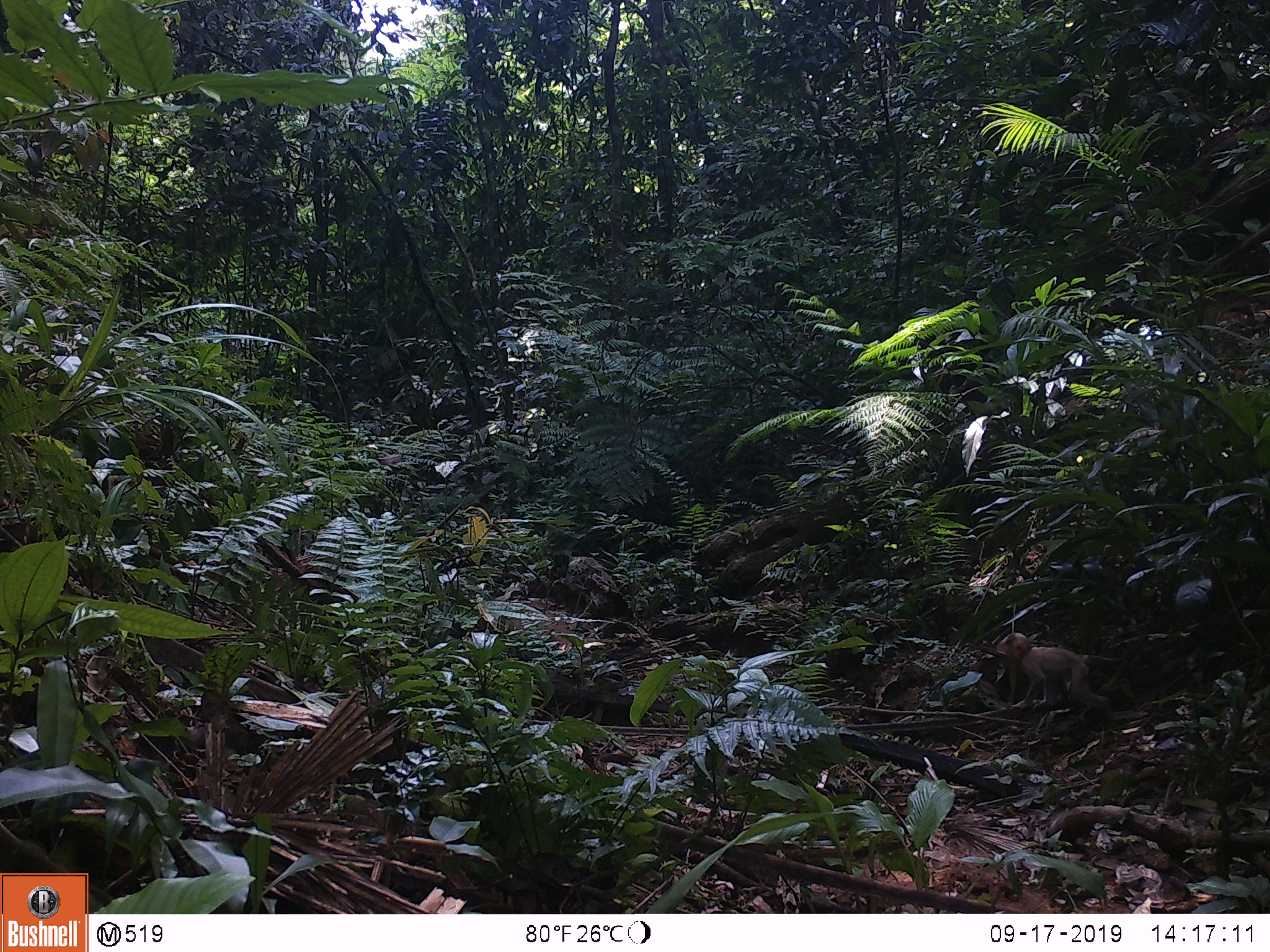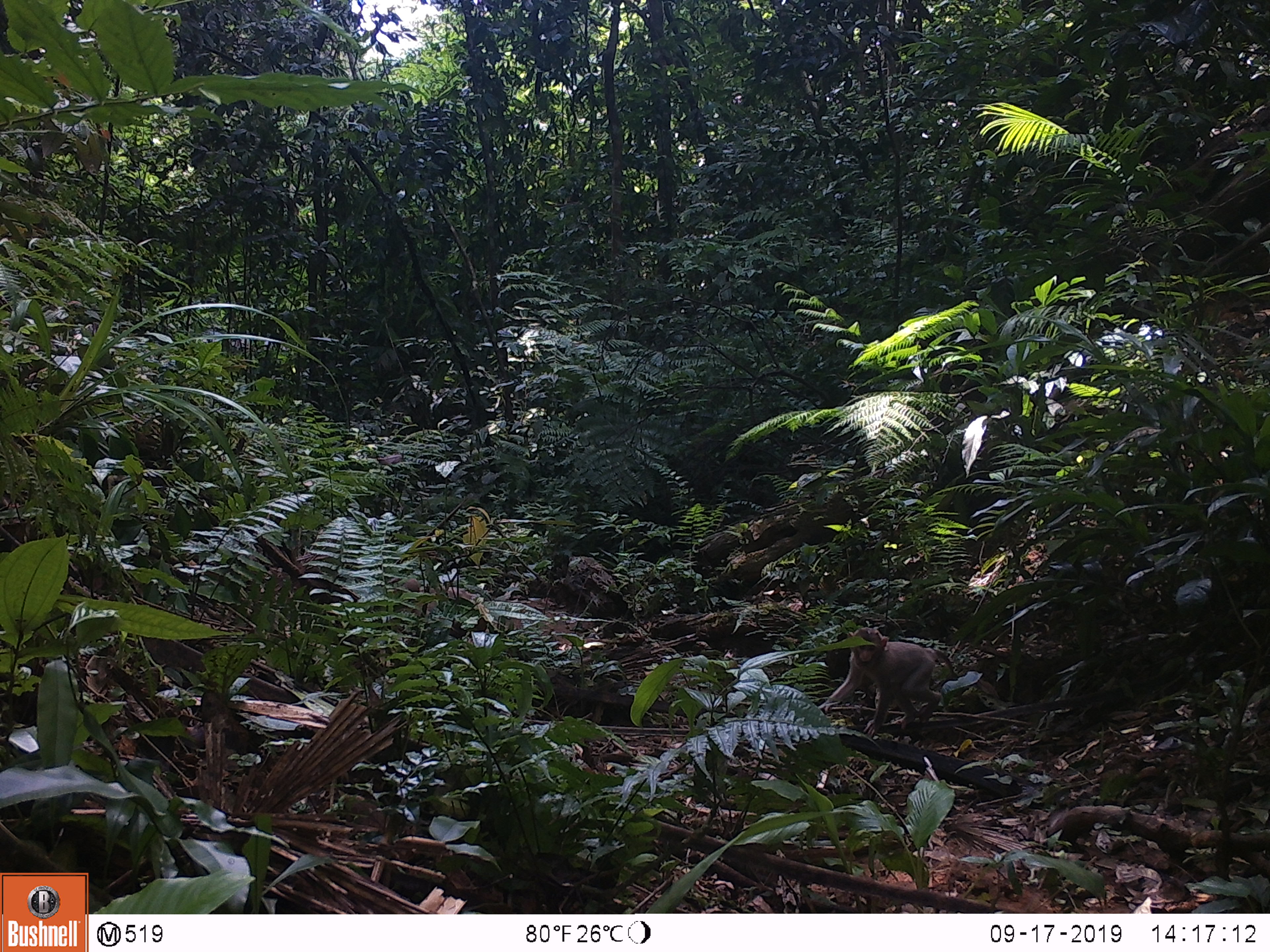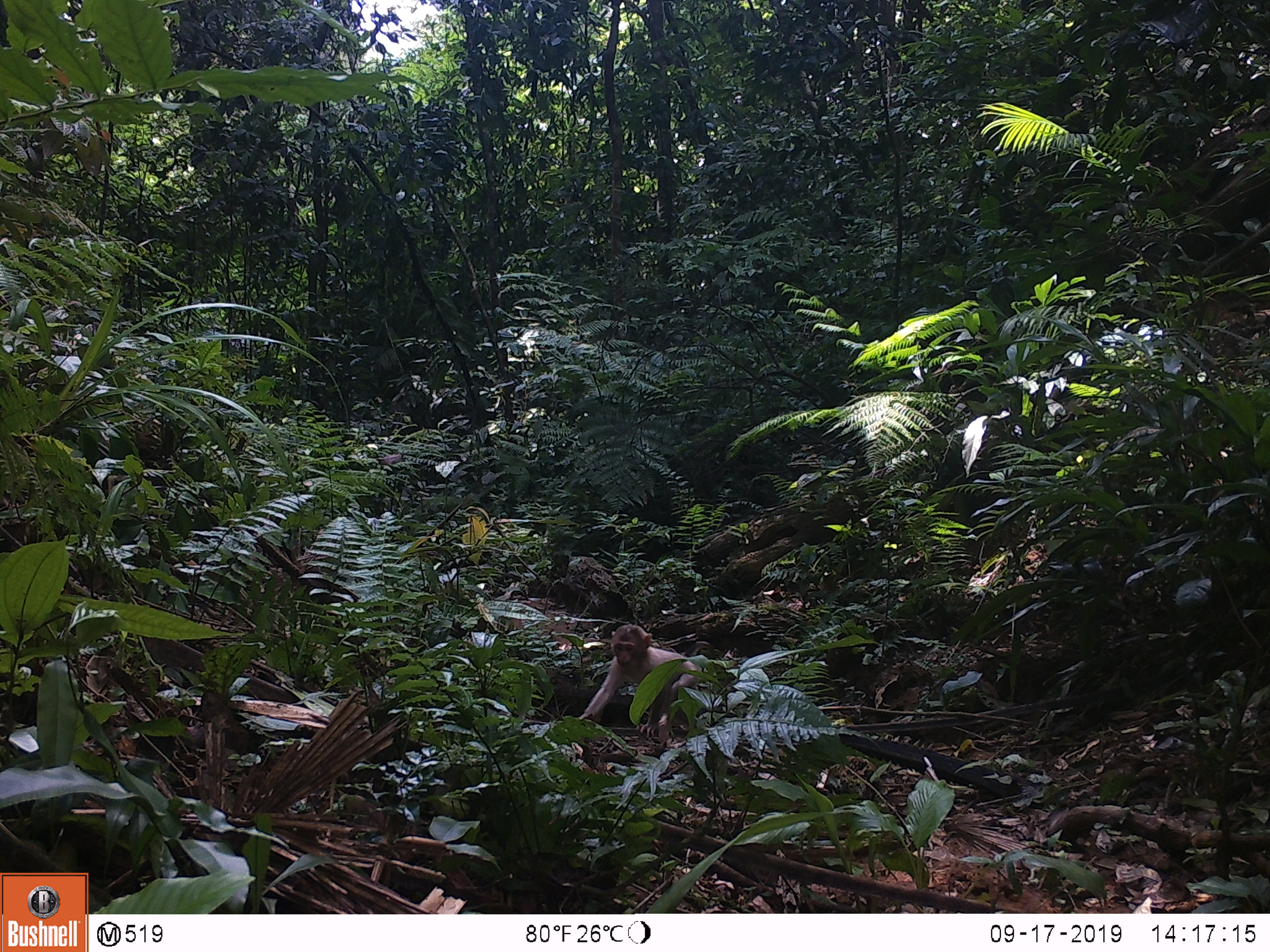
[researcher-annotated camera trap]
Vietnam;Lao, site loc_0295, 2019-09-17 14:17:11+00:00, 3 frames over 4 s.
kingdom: Animalia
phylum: Chordata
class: Mammalia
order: Primates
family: Cercopithecidae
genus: Macaca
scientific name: Macaca nemestrina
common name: pig-tailed macaque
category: pig tailed macaque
Pig tailed macaque (pig-tailed macaque) (Macaca nemestrina). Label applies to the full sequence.